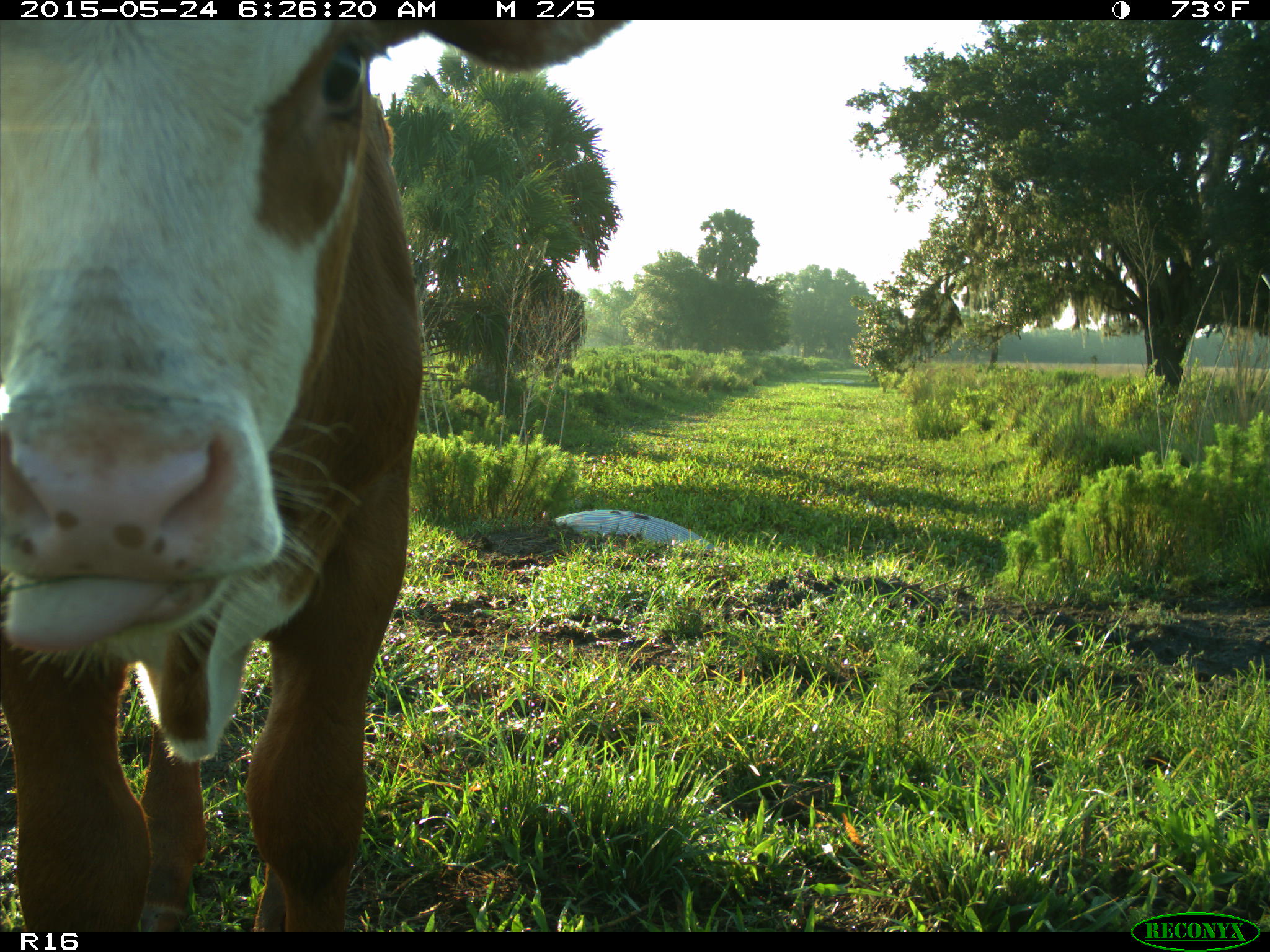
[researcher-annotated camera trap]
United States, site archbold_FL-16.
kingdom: Animalia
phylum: Chordata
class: Mammalia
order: Artiodactyla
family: Bovidae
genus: Bos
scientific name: Bos taurus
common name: domestic cow